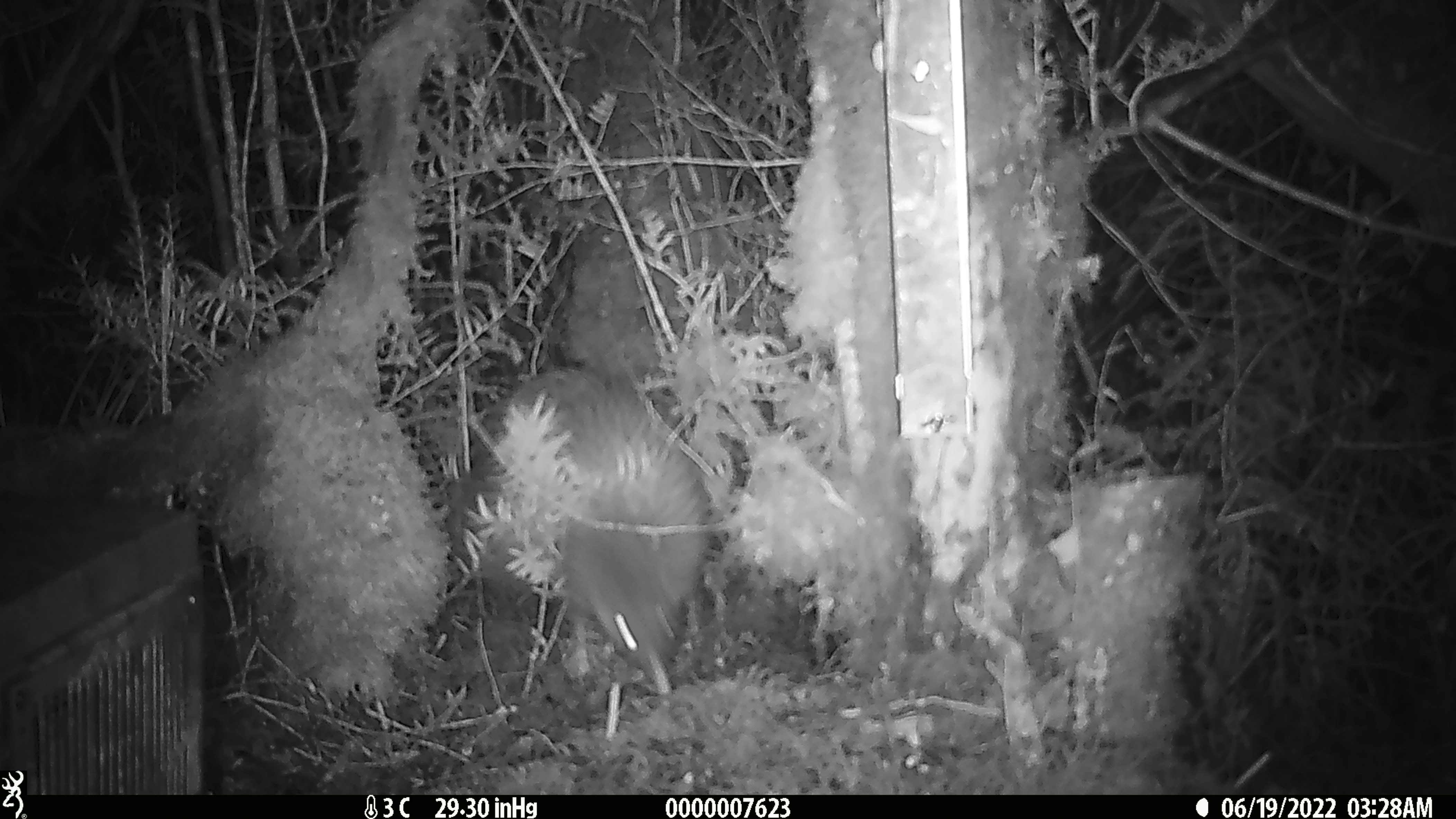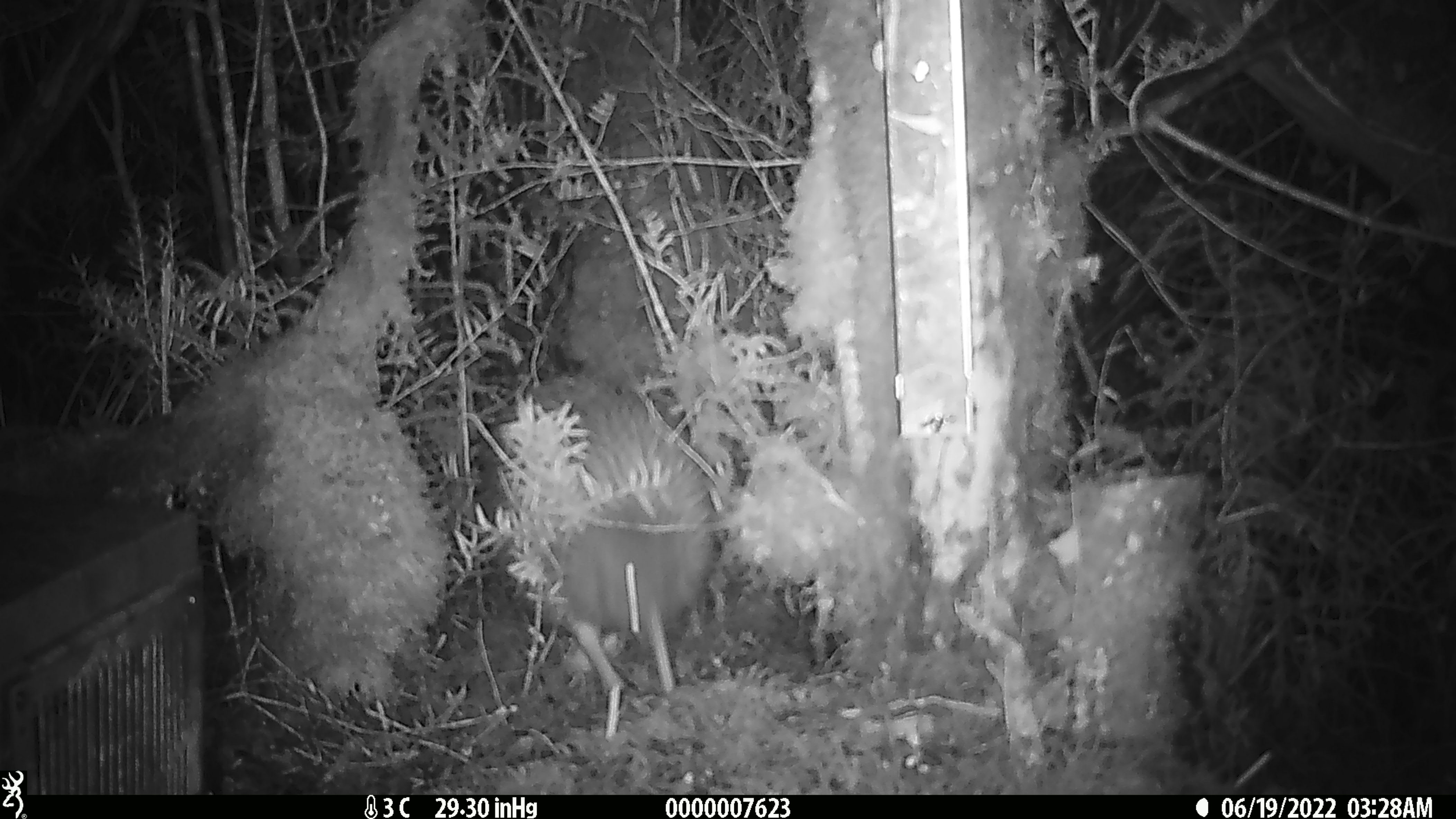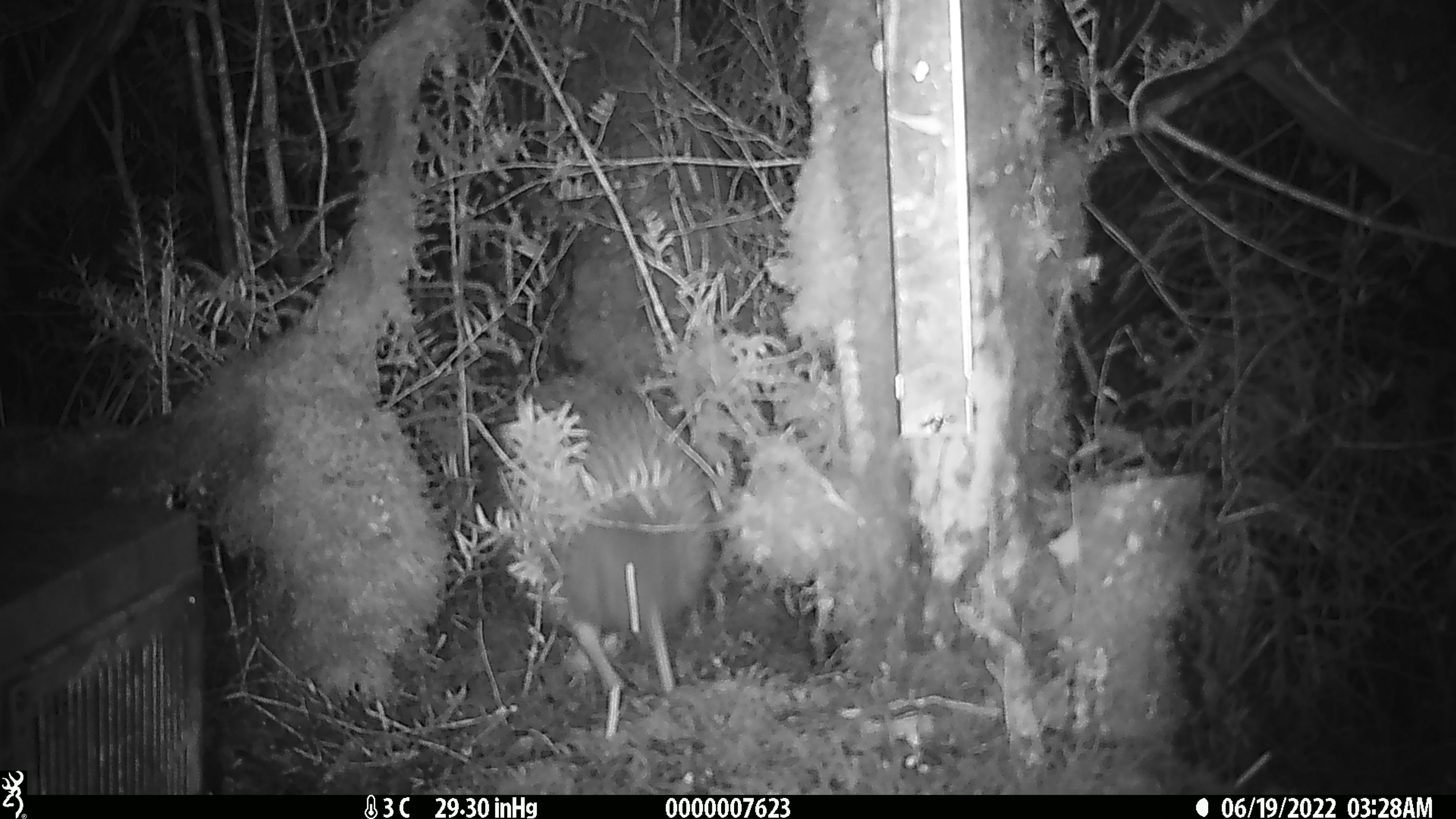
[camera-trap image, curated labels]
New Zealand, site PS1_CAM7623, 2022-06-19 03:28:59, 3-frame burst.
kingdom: Animalia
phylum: Chordata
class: Aves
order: Apterygiformes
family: Apterygidae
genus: Apteryx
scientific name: Apteryx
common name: kiwi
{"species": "kiwi (Apteryx)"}